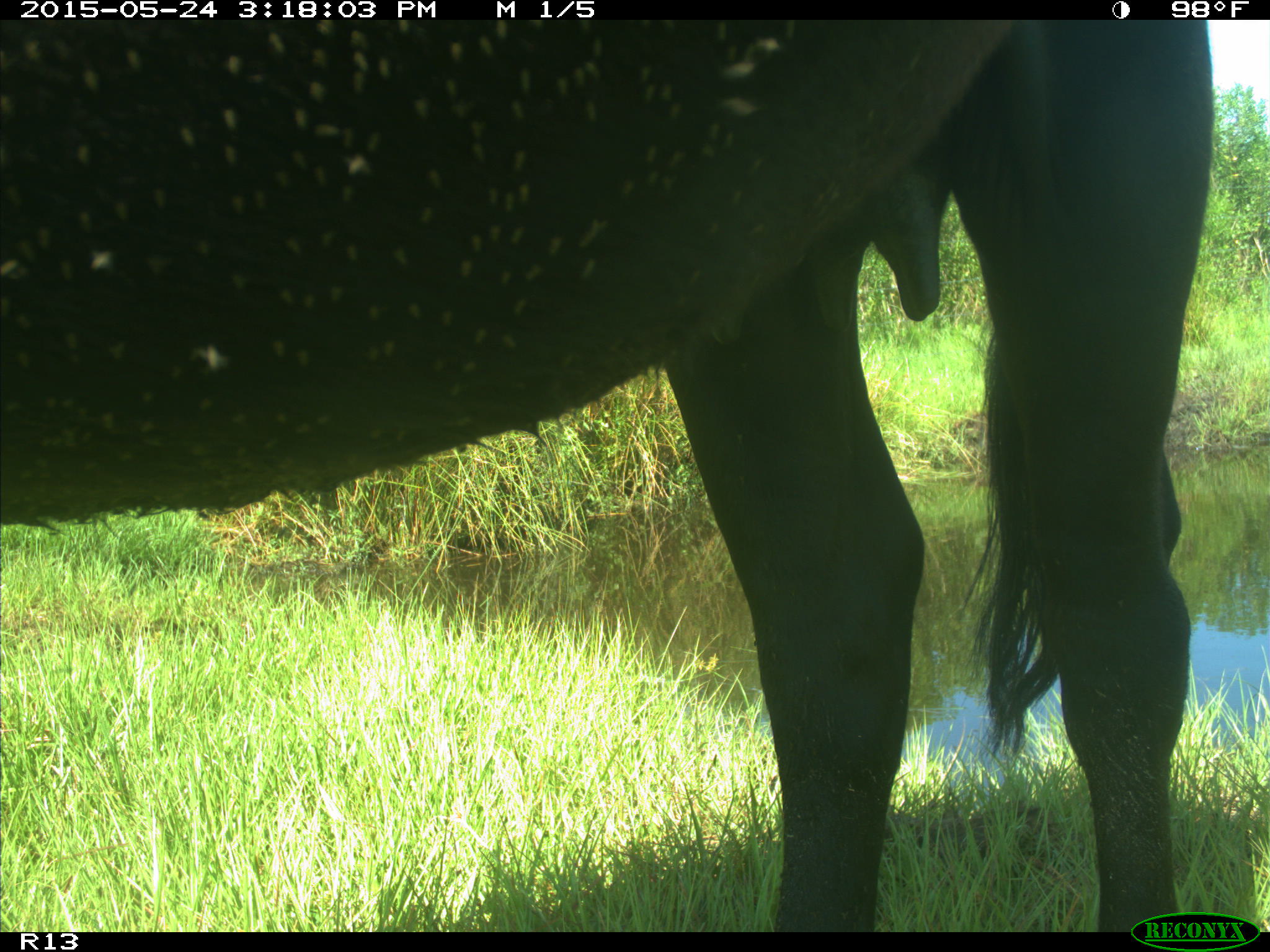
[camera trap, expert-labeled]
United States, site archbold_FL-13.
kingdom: Animalia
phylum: Chordata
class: Mammalia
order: Artiodactyla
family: Bovidae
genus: Bos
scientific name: Bos taurus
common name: domestic cow